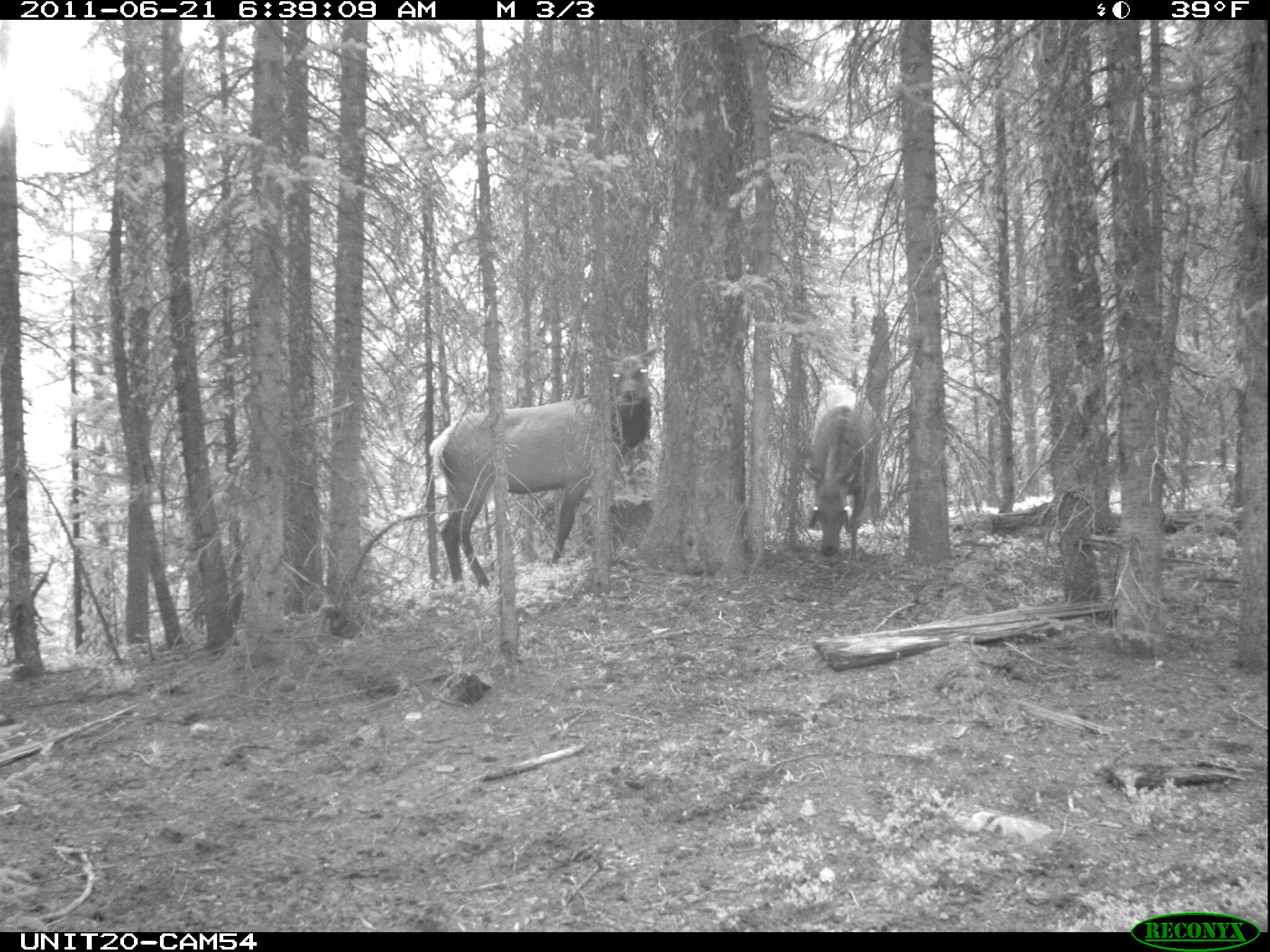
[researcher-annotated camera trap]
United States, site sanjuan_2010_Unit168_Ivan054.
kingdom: Animalia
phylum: Chordata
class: Mammalia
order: Artiodactyla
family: Cervidae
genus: Cervus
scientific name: Cervus elaphus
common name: red deer